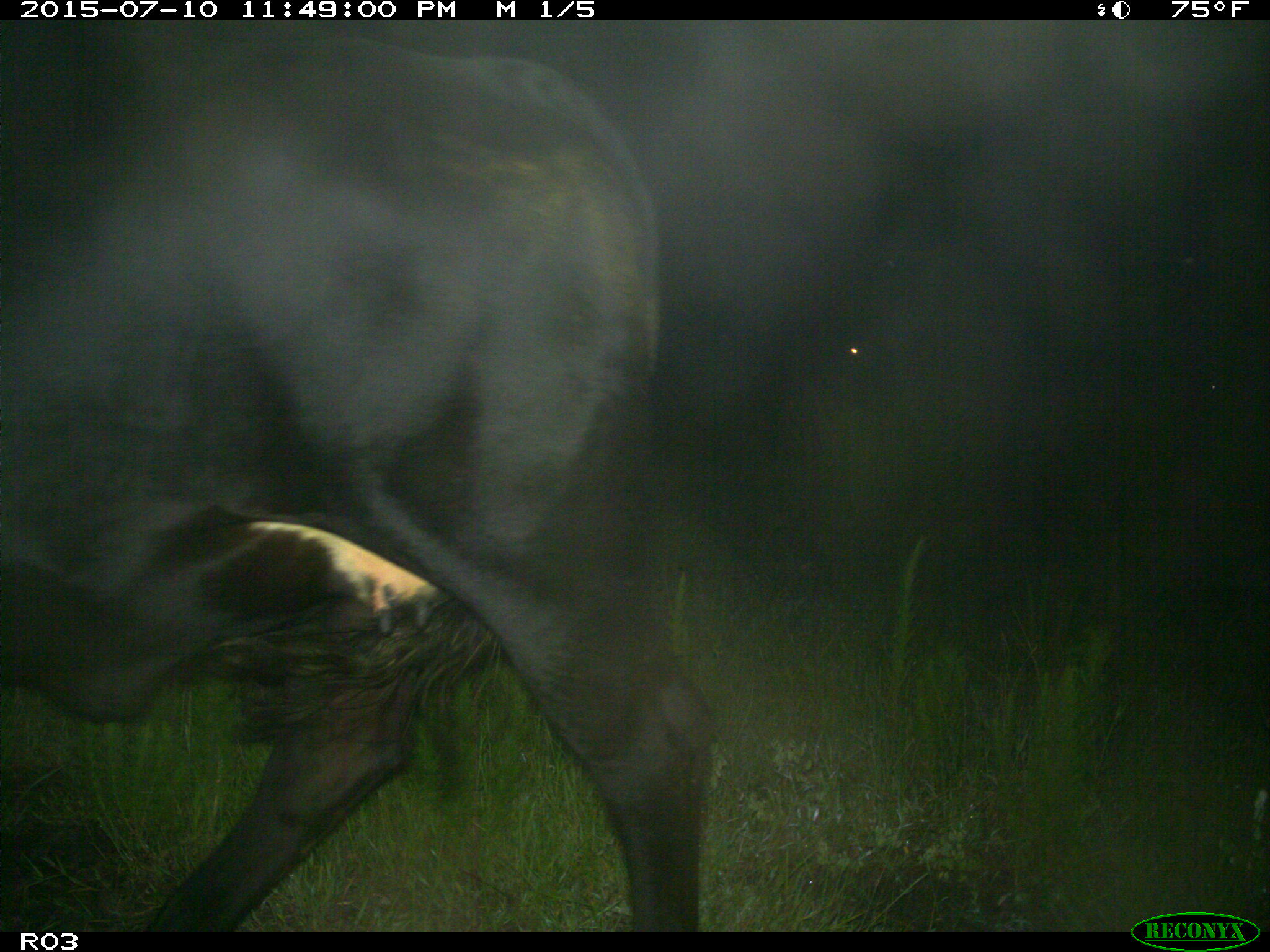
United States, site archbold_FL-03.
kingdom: Animalia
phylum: Chordata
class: Mammalia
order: Artiodactyla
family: Bovidae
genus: Bos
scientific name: Bos taurus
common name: domestic cow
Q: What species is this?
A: Bos taurus (domestic cow).